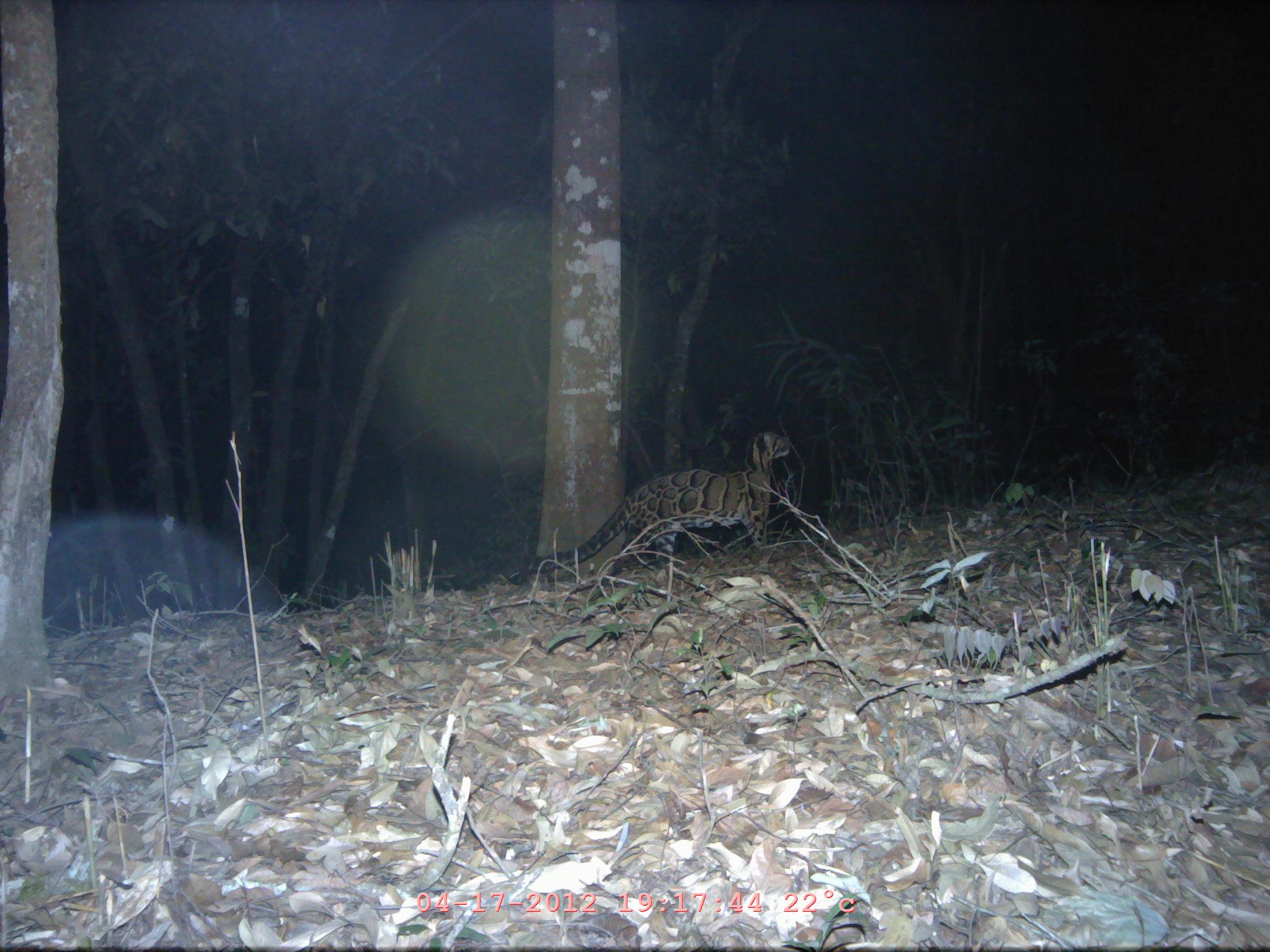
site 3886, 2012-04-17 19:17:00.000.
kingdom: Animalia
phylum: Chordata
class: Mammalia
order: Carnivora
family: Felidae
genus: Neofelis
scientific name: Neofelis nebulosa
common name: mainland clouded leopard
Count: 1.